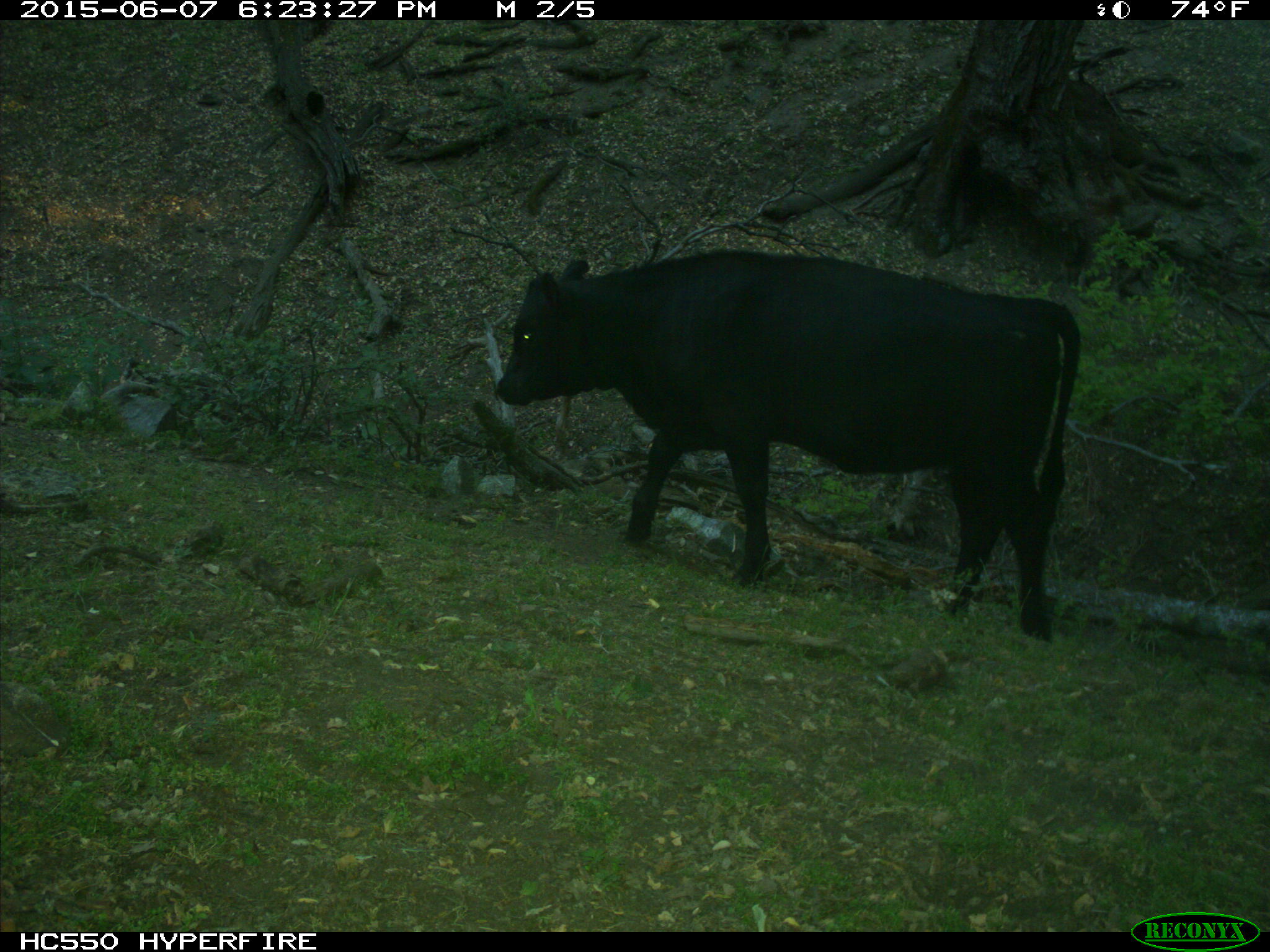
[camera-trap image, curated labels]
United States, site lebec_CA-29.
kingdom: Animalia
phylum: Chordata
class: Mammalia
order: Artiodactyla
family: Bovidae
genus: Bos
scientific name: Bos taurus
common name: domestic cow